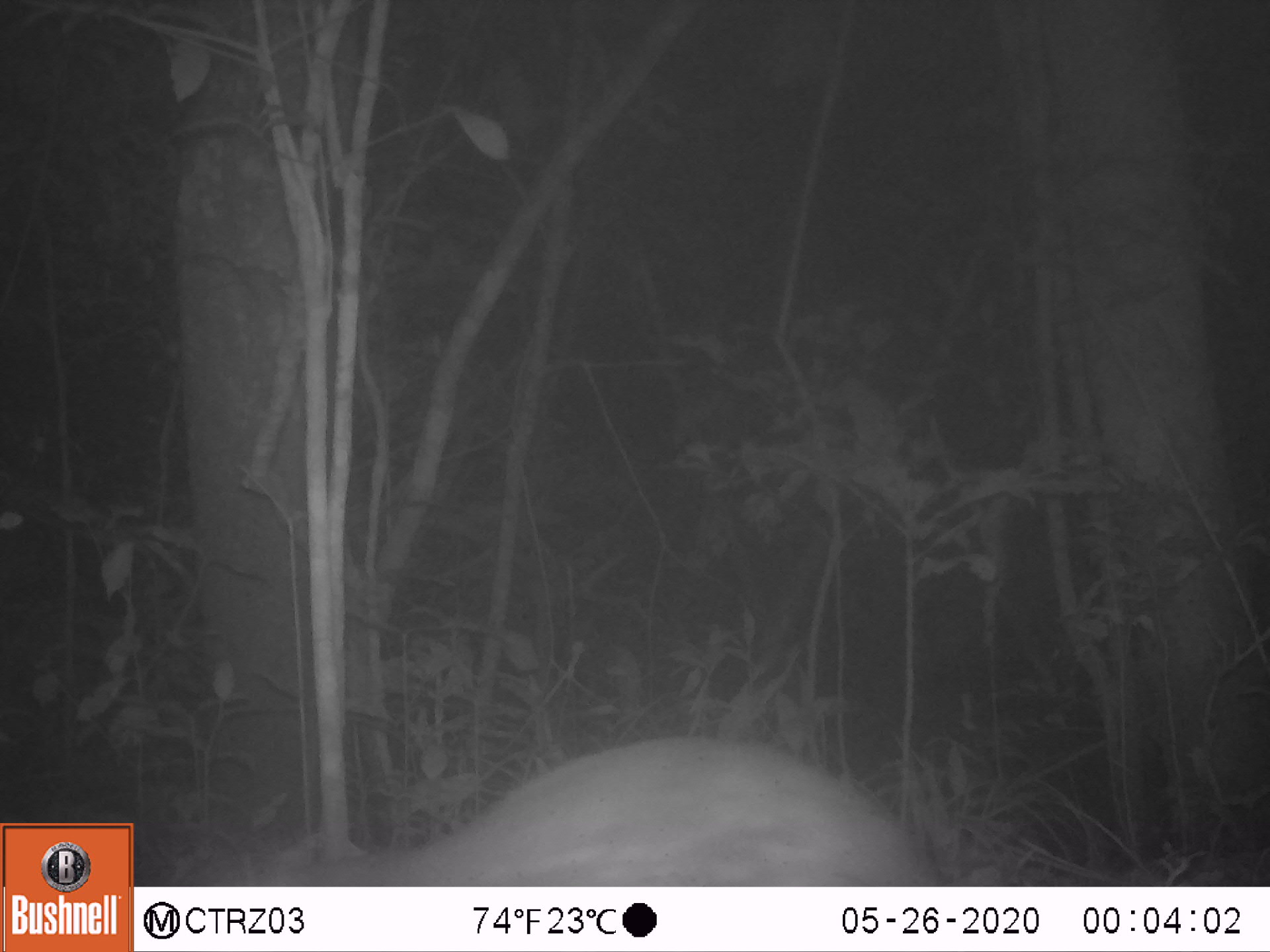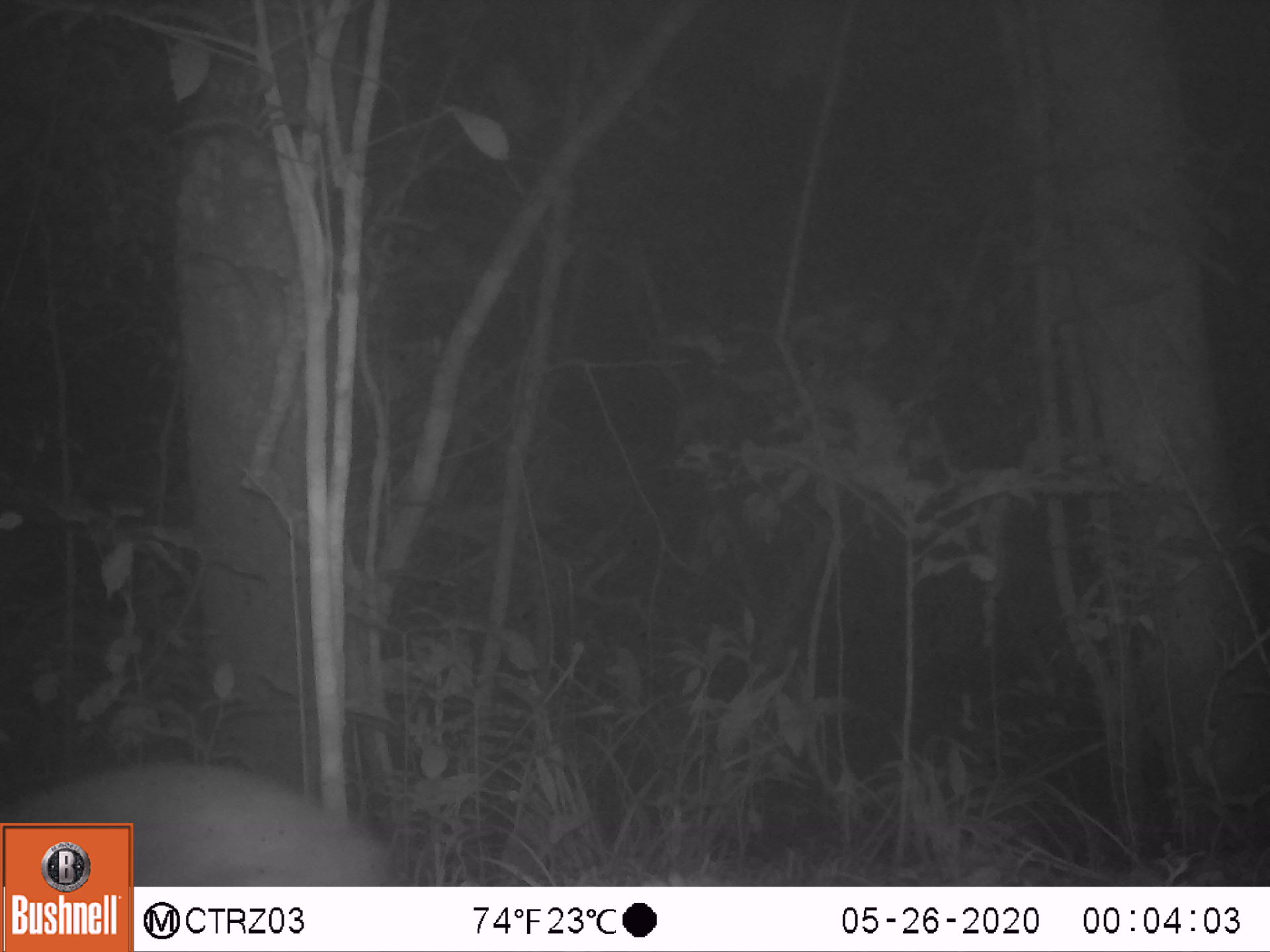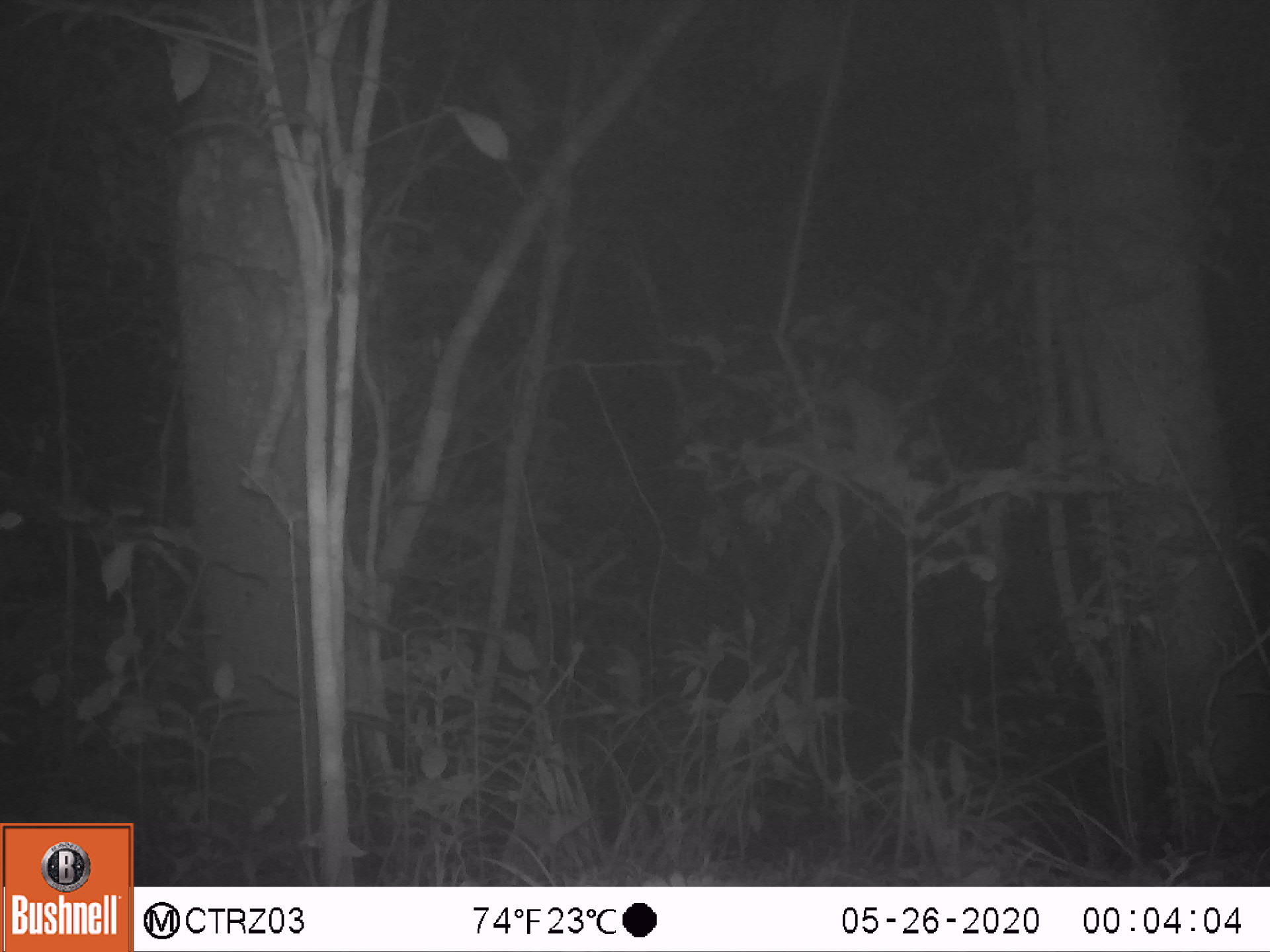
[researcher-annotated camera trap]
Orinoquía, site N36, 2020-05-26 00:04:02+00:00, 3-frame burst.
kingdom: Animalia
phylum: Chordata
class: Mammalia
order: Rodentia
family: Cuniculidae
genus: Cuniculus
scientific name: Cuniculus paca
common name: spotted paca